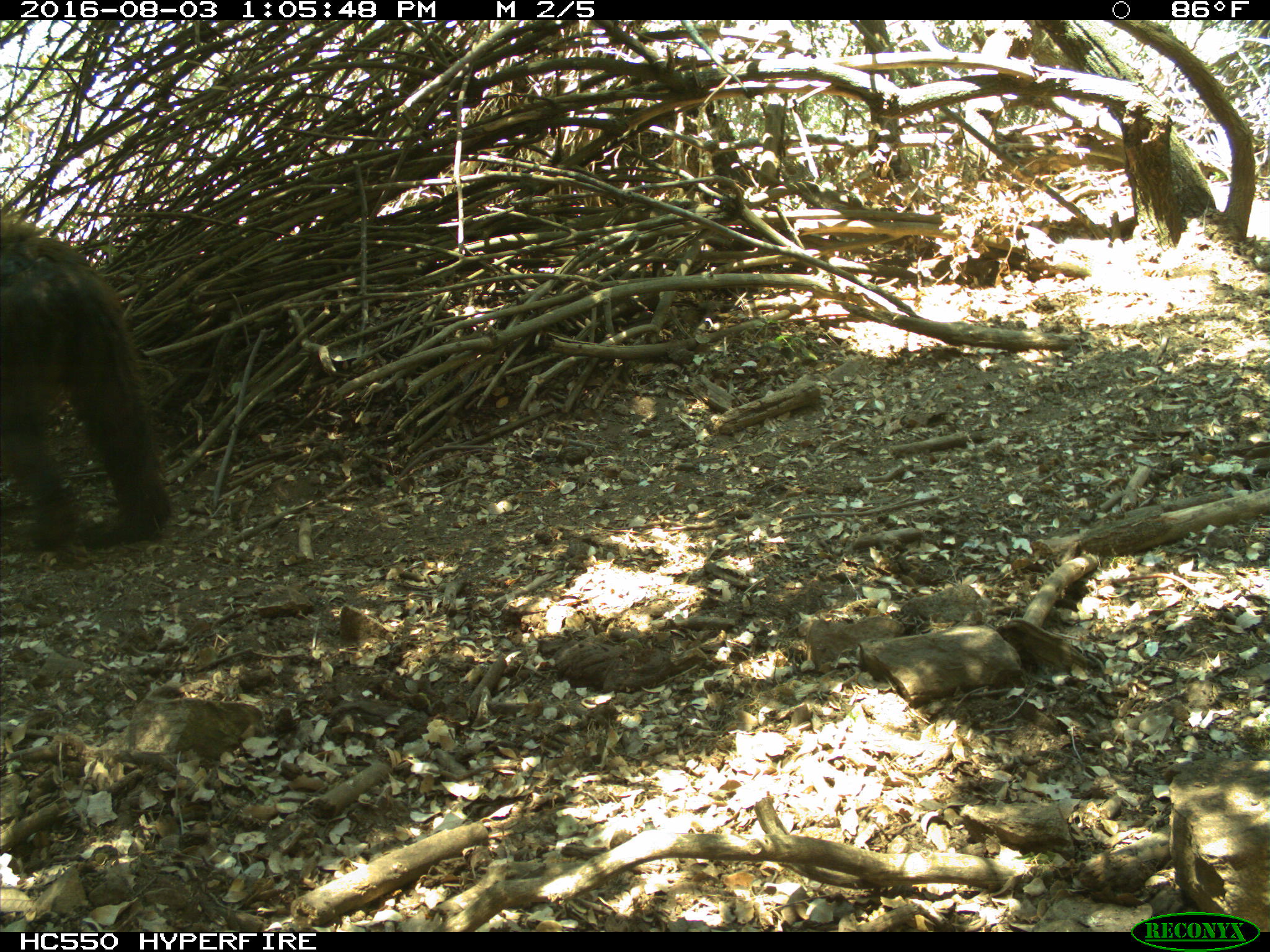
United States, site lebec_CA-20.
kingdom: Animalia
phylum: Chordata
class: Mammalia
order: Carnivora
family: Ursidae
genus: Ursus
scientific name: Ursus americanus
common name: american black bear